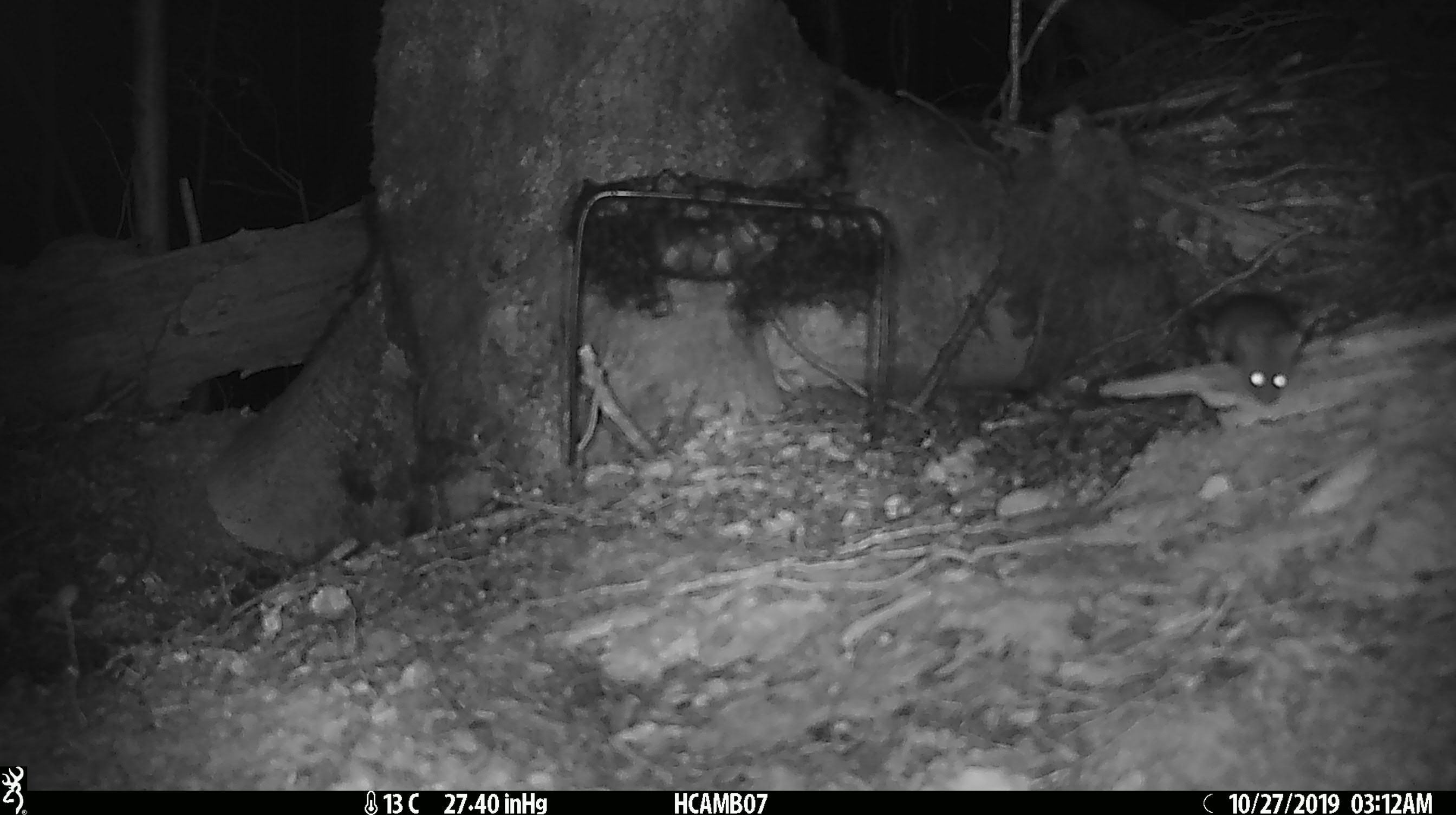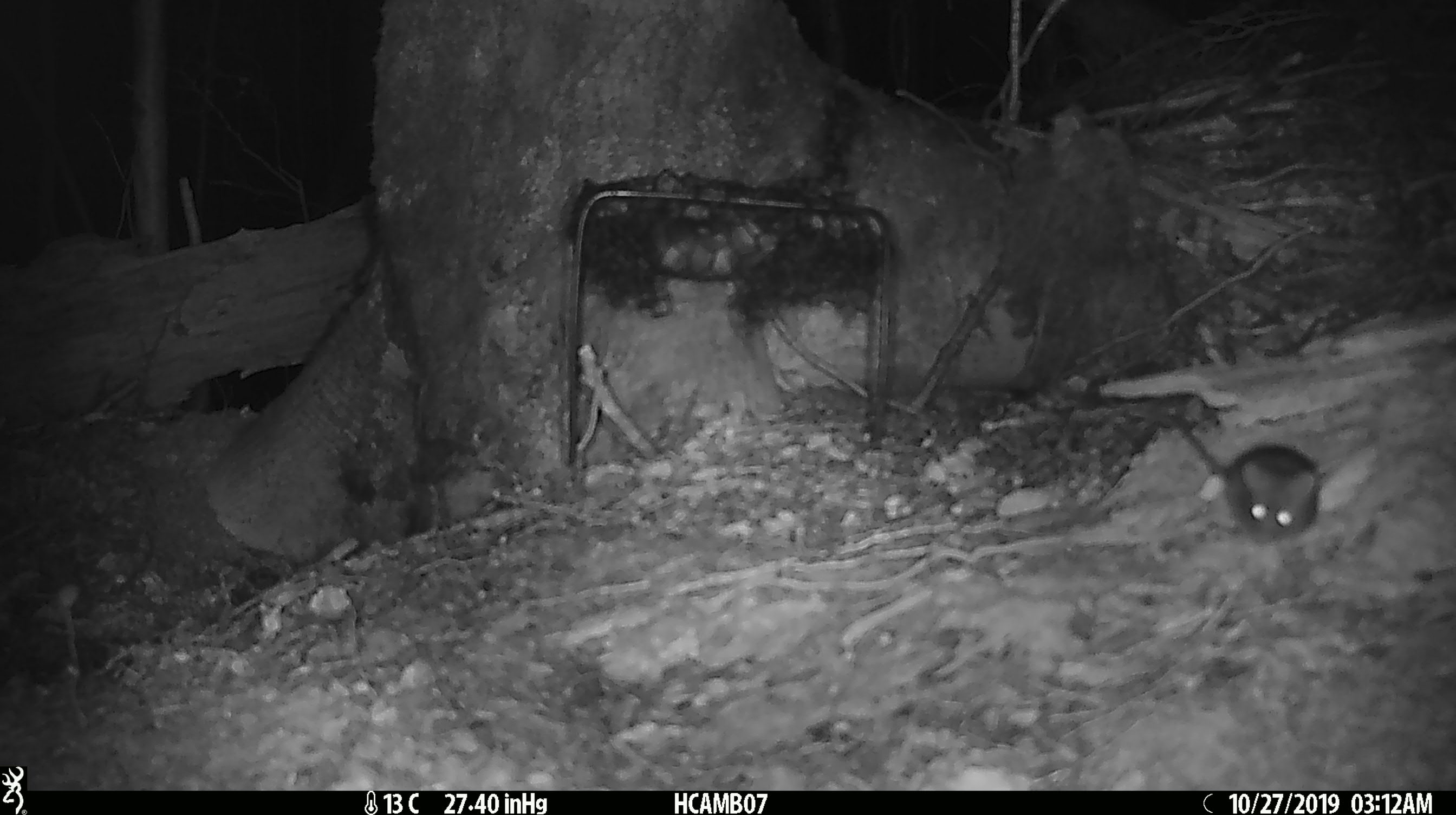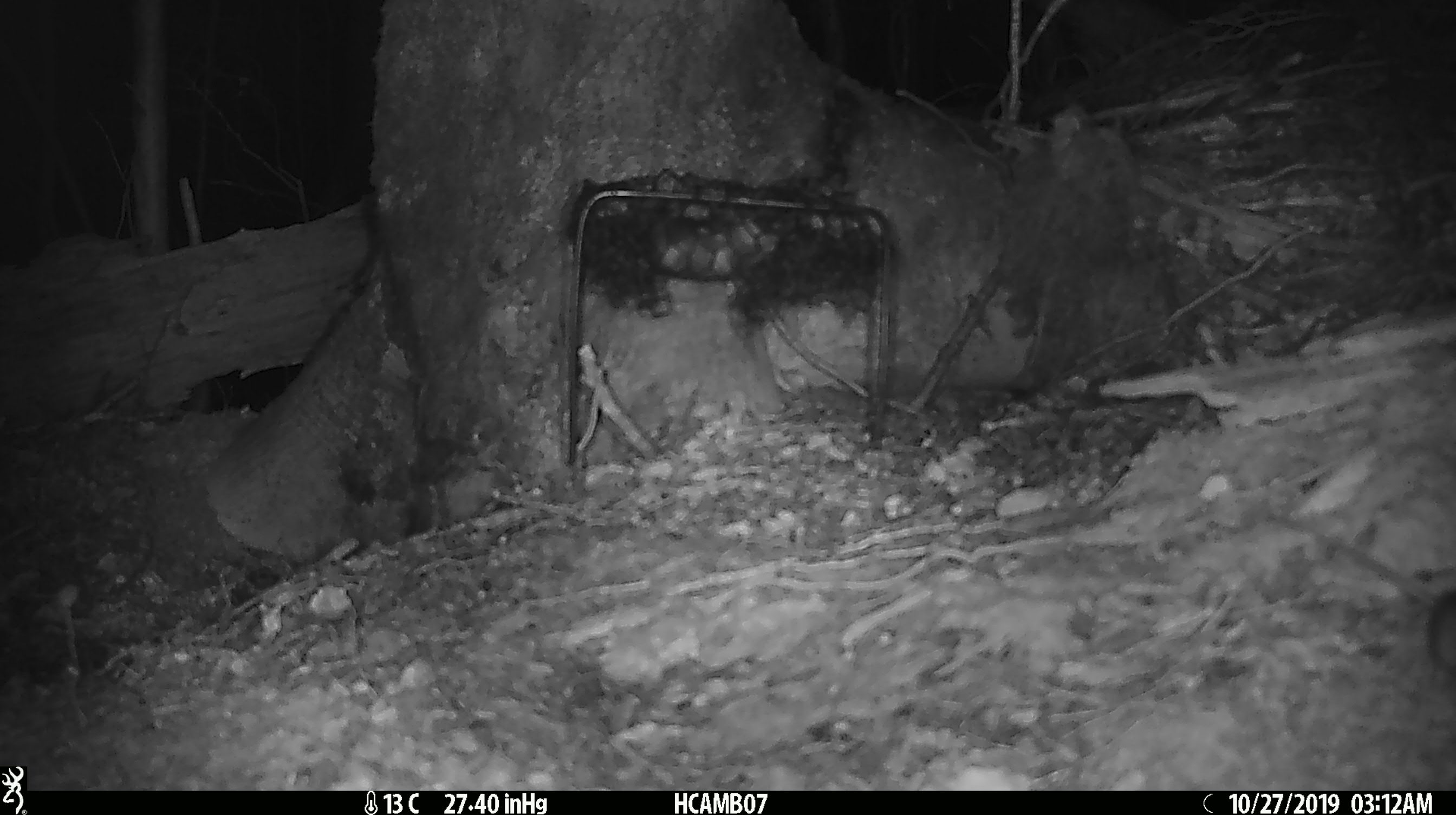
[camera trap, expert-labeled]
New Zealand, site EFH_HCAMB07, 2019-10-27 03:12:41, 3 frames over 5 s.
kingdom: Animalia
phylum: Chordata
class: Mammalia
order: Rodentia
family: Muridae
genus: Mus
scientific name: Mus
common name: mouse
Mouse (Mus).